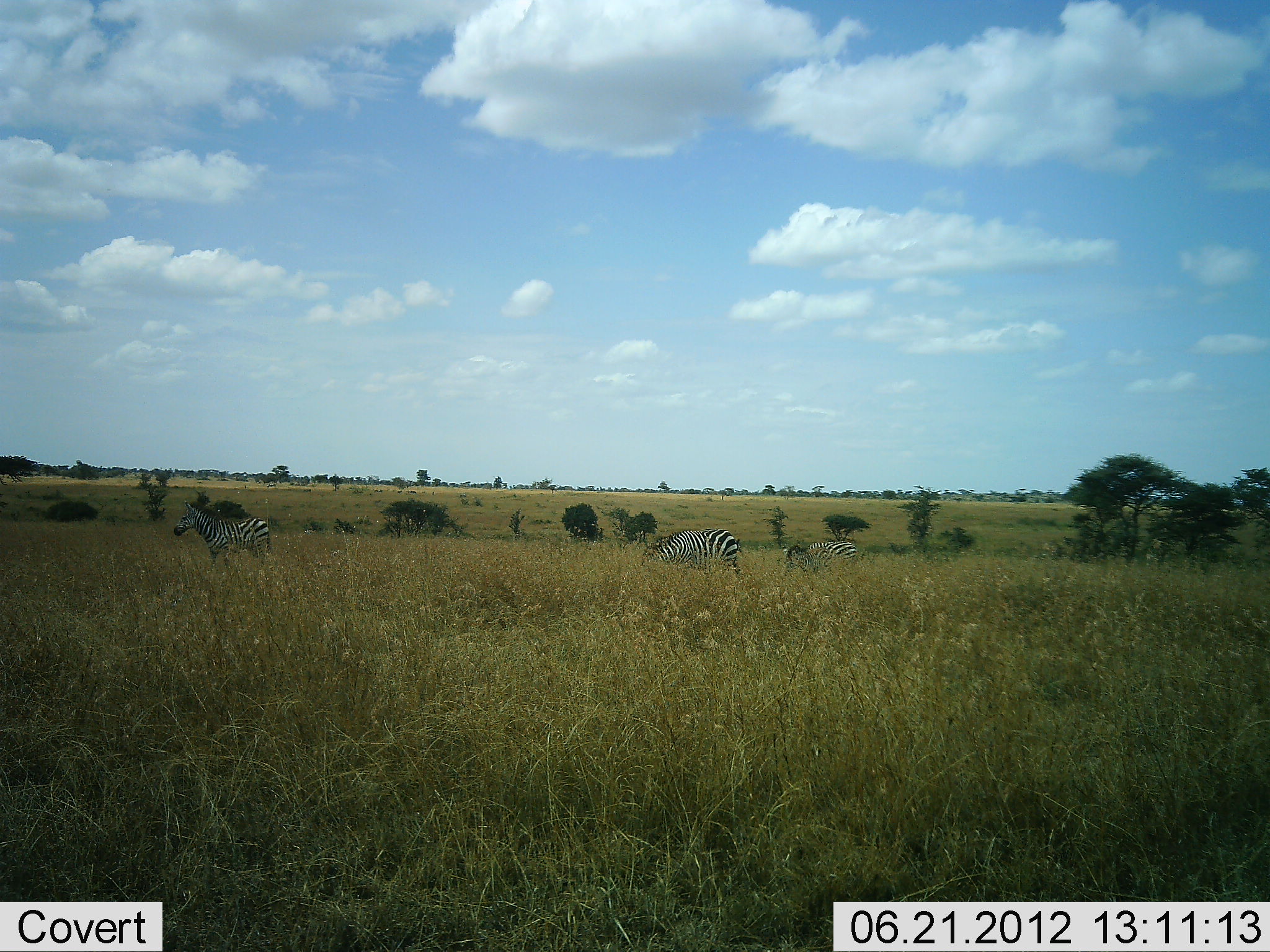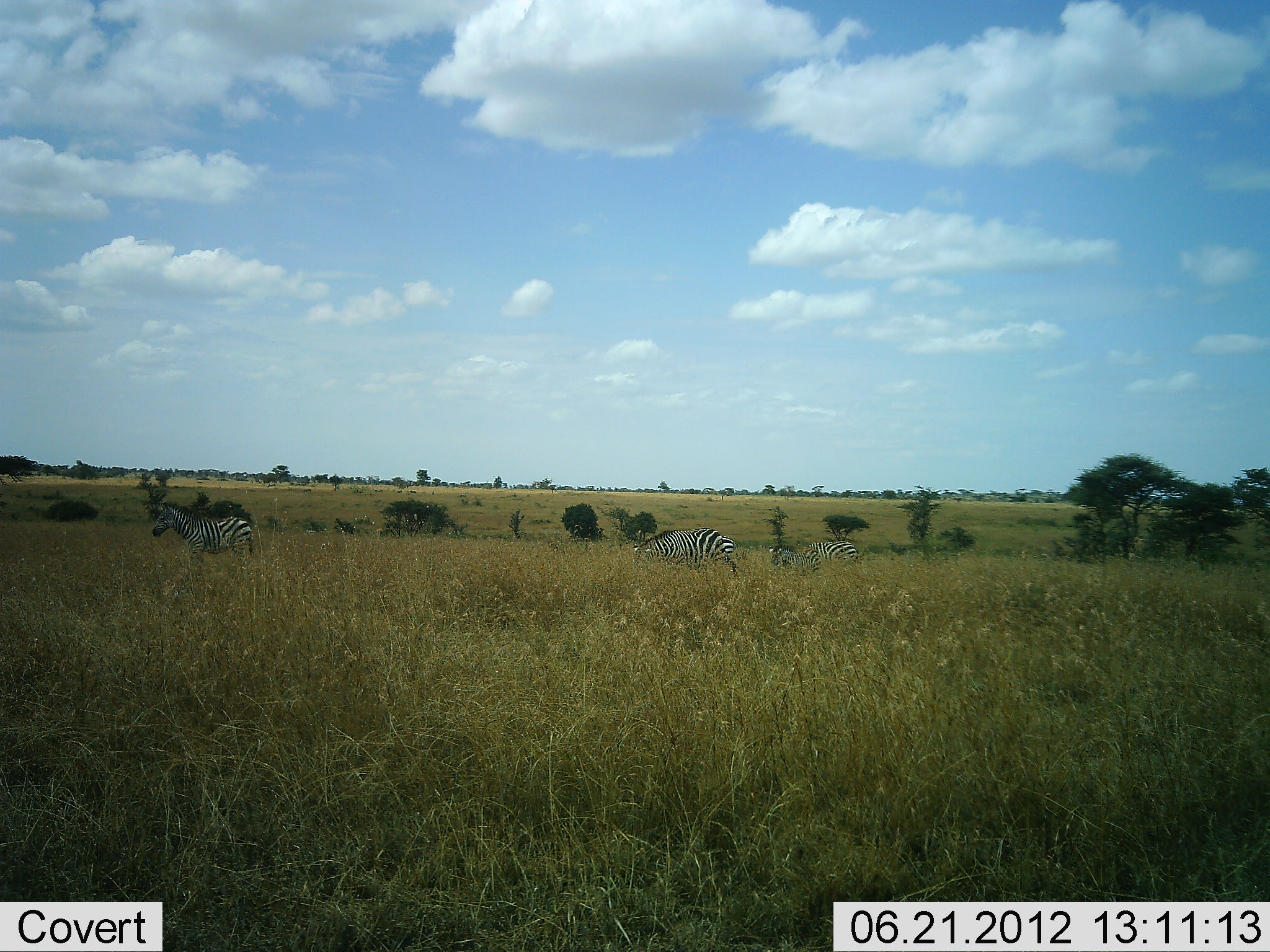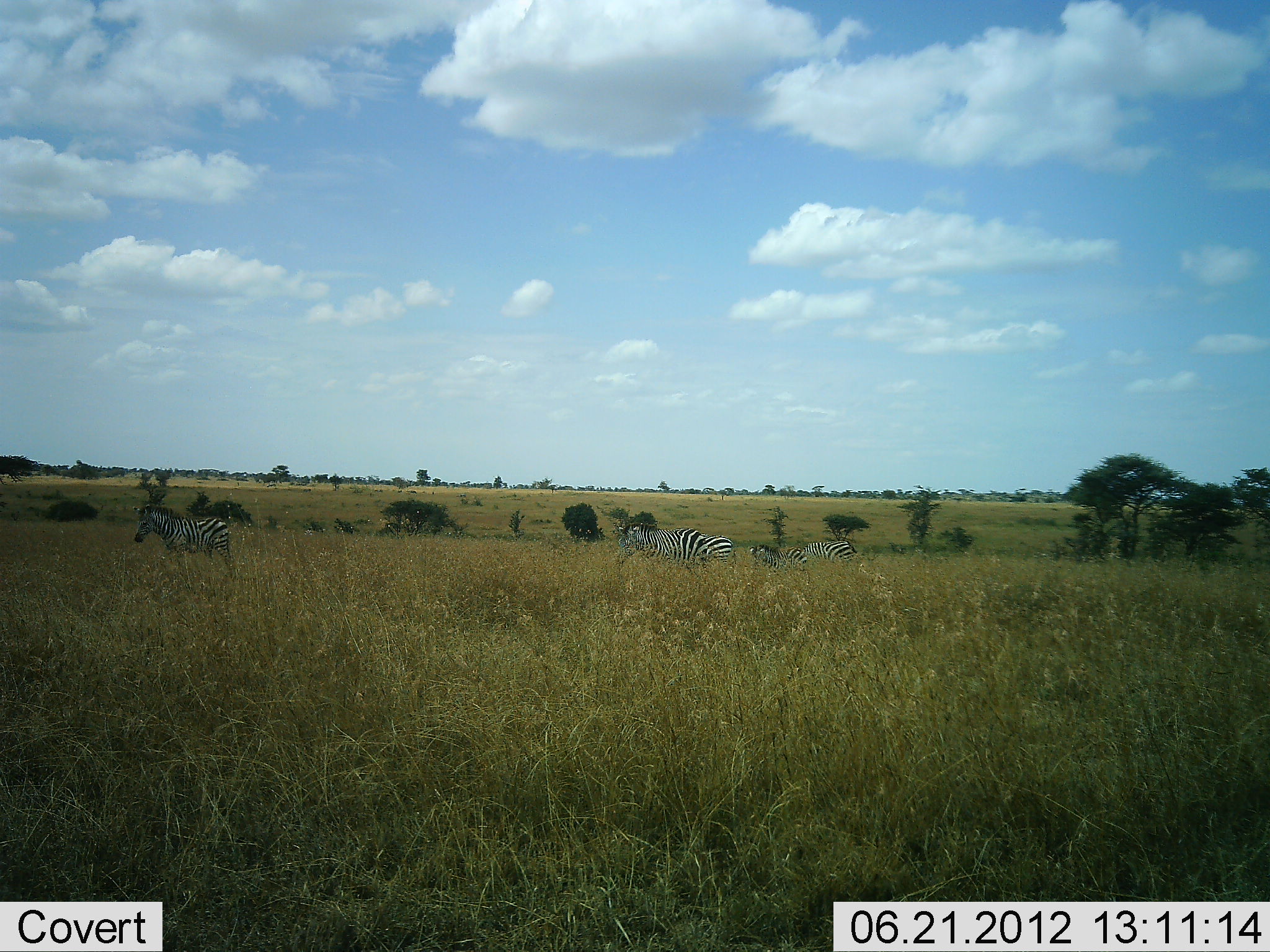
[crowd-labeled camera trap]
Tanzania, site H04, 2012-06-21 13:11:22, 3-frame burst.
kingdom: Animalia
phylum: Chordata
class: Mammalia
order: Perissodactyla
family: Equidae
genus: Equus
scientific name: Equus quagga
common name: plains zebra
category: zebra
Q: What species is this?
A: Zebra (plains zebra) (Equus quagga).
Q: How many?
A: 4.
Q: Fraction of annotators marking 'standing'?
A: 30%.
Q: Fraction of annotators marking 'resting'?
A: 0%.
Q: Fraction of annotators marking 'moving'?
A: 70%.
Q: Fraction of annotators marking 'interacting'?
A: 0%.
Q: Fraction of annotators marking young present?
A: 20%.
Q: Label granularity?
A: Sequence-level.